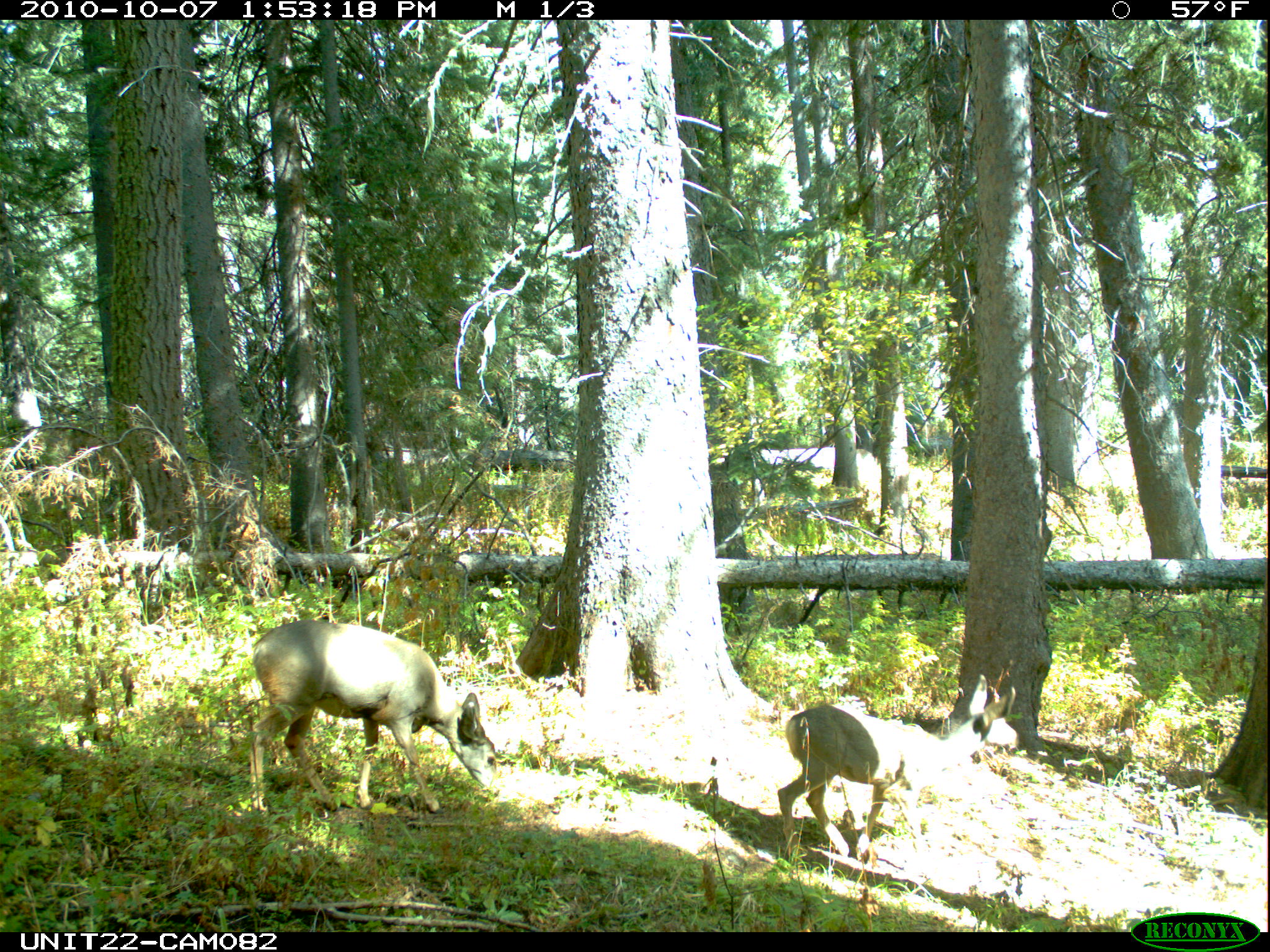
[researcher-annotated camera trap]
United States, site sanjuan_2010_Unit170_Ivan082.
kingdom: Animalia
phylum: Chordata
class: Mammalia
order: Artiodactyla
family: Cervidae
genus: Odocoileus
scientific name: Odocoileus hemionus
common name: mule deer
Odocoileus hemionus (mule deer).